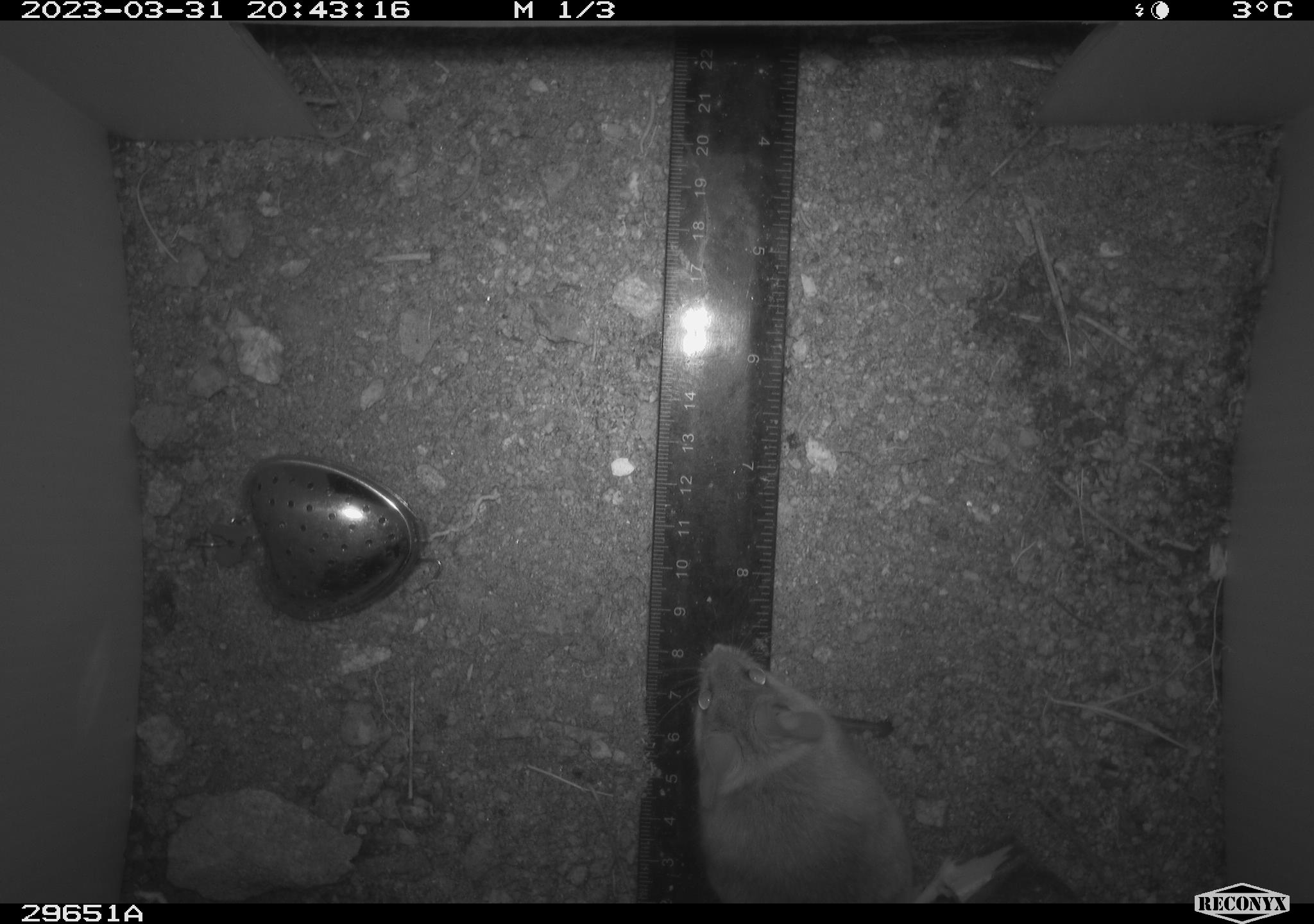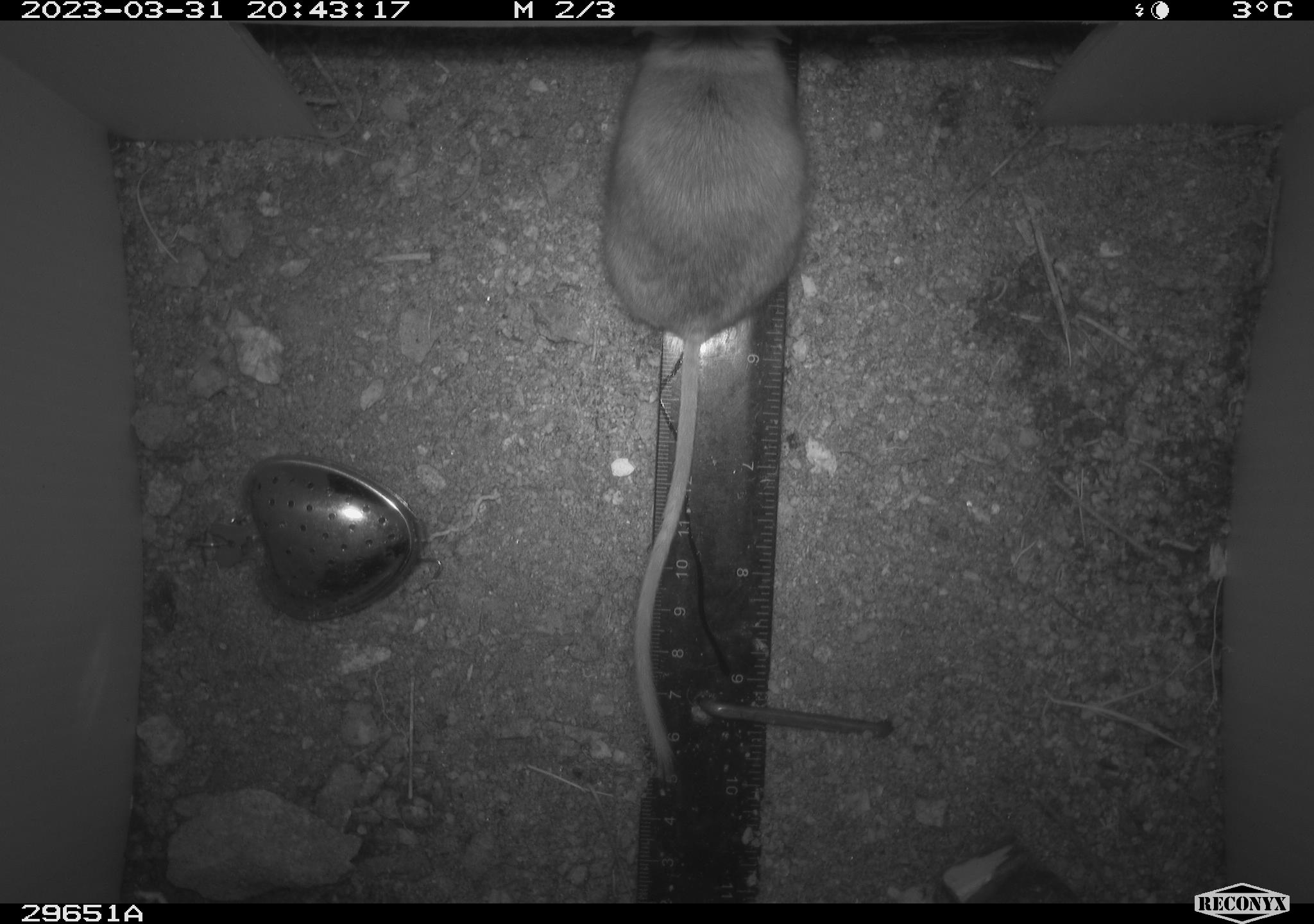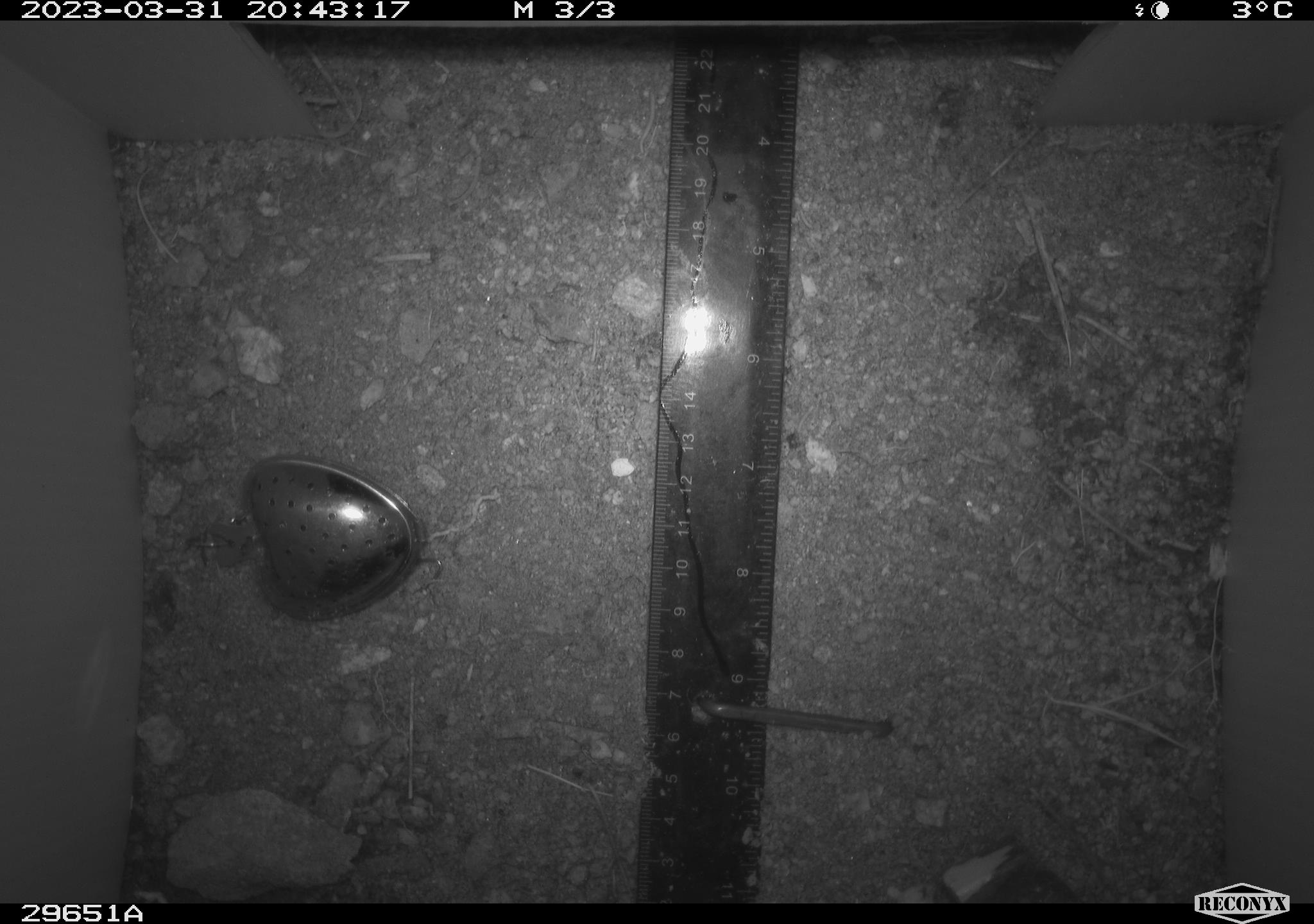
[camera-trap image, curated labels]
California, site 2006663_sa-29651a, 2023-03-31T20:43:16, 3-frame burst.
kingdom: Animalia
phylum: Chordata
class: Mammalia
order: Rodentia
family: Cricetidae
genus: Peromyscus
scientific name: Peromyscus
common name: deer mice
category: peromyscus species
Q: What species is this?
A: Peromyscus species (deer mice) (Peromyscus).